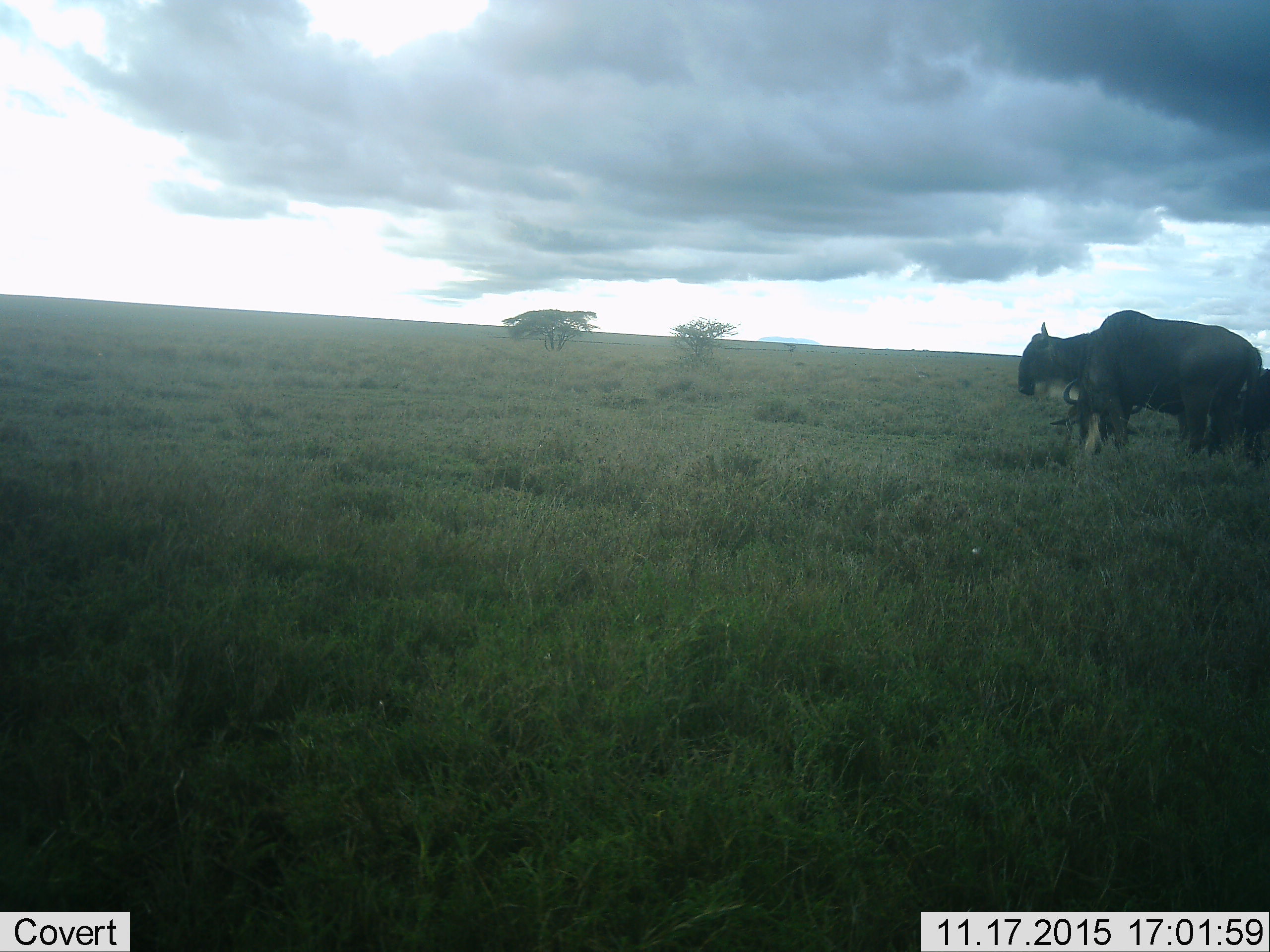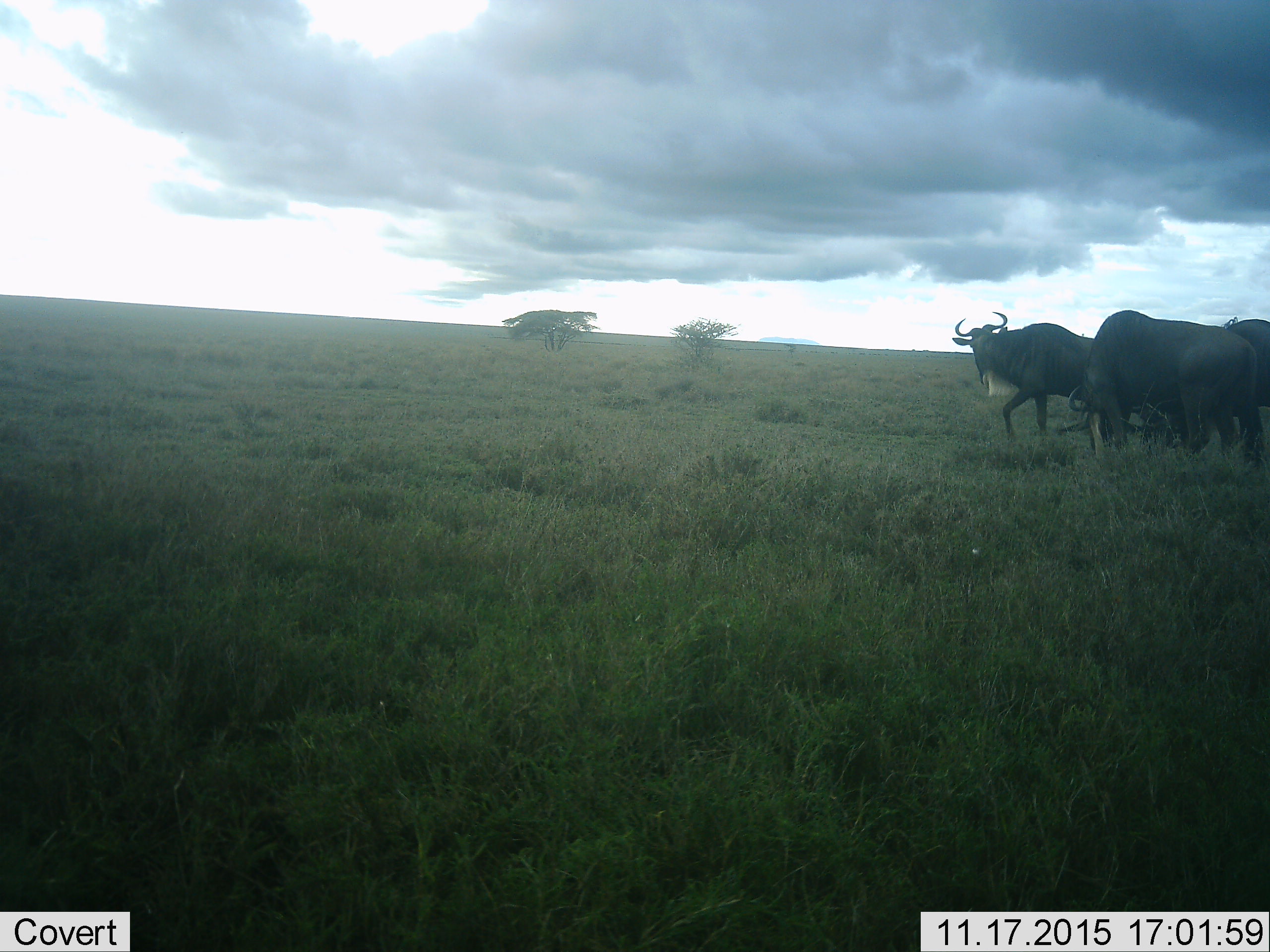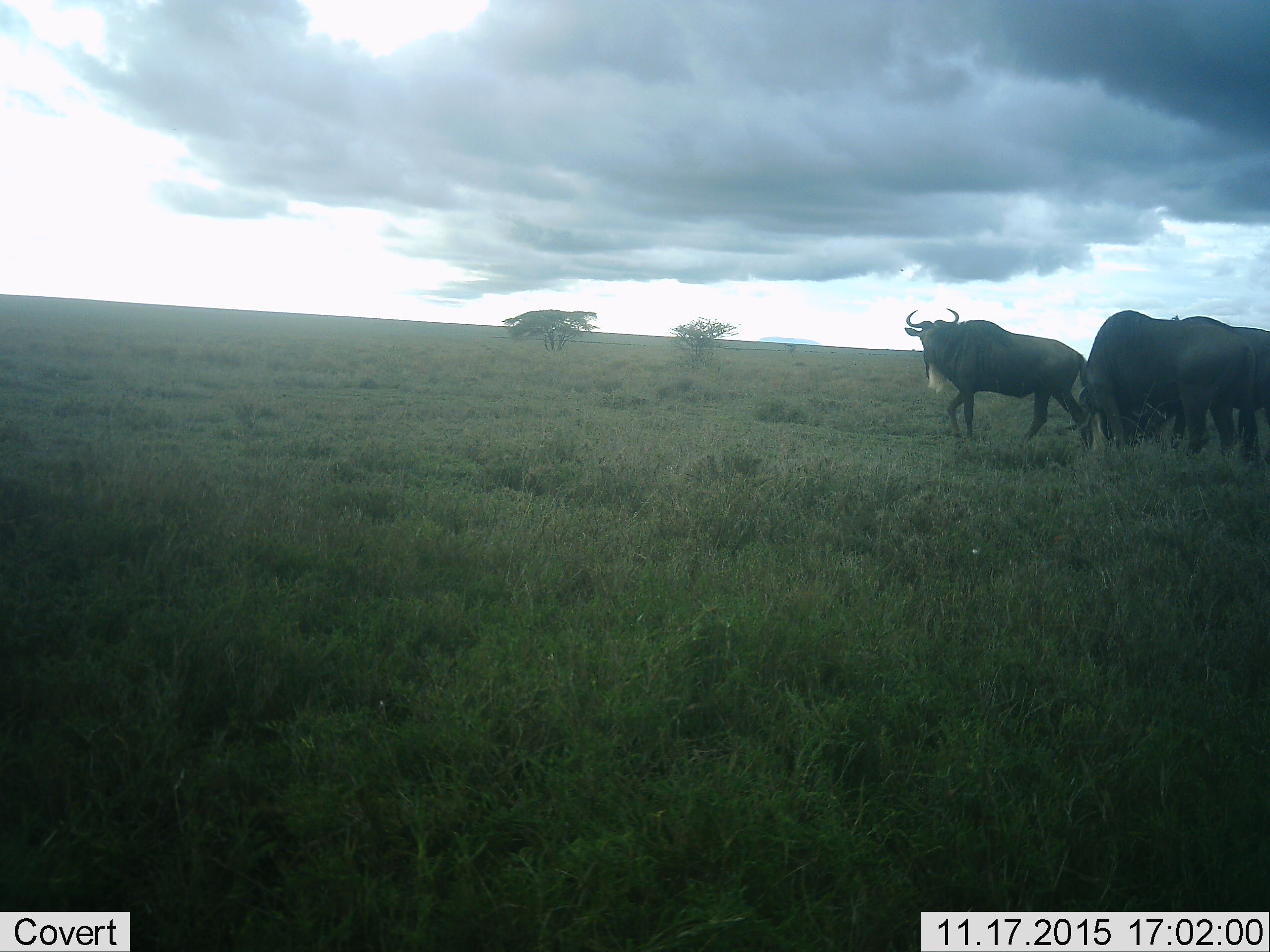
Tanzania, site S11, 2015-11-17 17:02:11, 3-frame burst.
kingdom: Animalia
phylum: Chordata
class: Mammalia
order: Artiodactyla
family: Bovidae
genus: Connochaetes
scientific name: Connochaetes taurinus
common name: blue wildebeest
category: wildebeest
Wildebeest (blue wildebeest) (Connochaetes taurinus), count 3. Behavior (volunteer vote fractions): standing 57%, resting 0%, moving 57%, interacting 0%. Young present (vote fraction): 0%. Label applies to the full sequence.